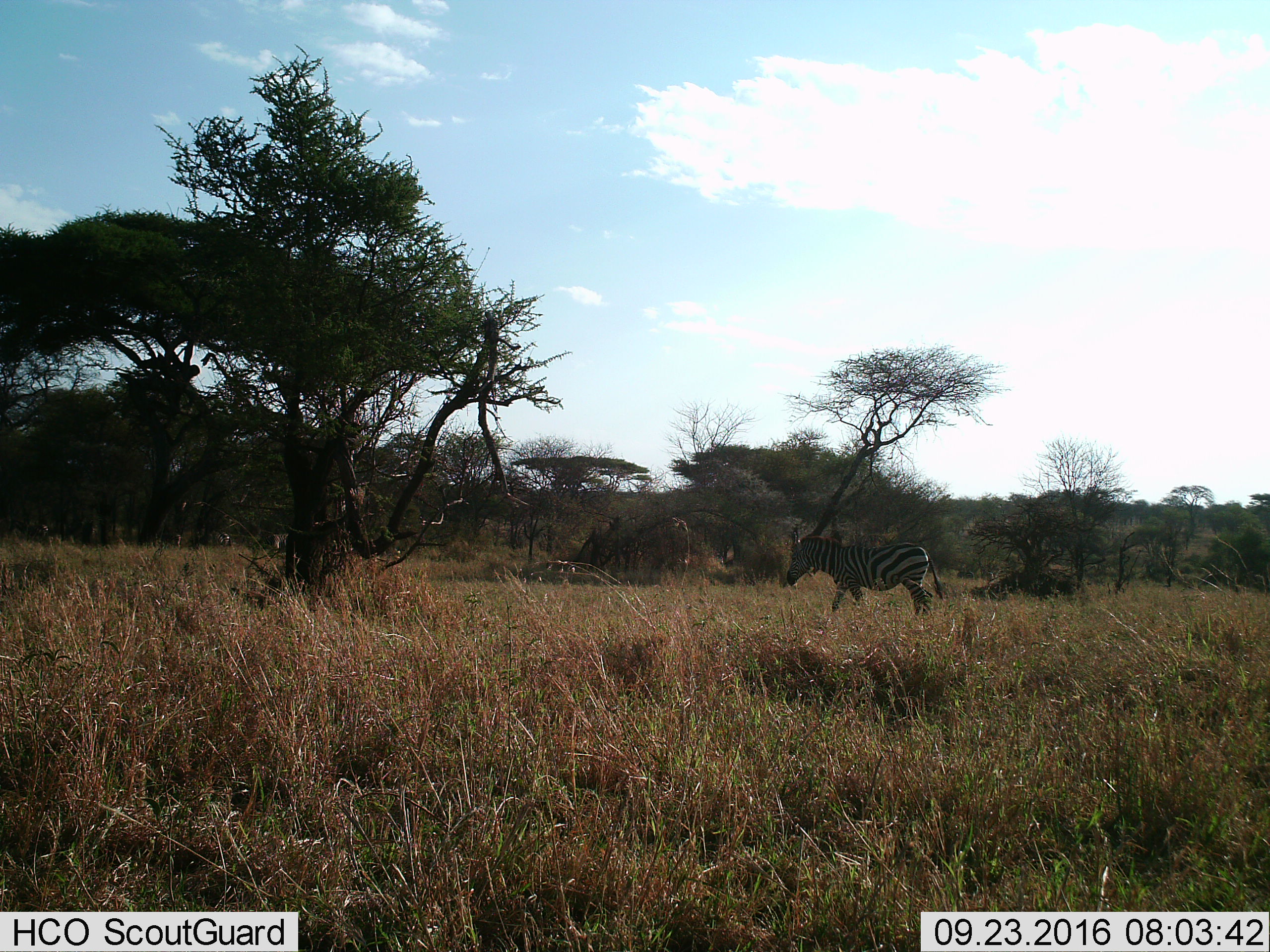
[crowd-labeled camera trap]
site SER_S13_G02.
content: unidentified animal